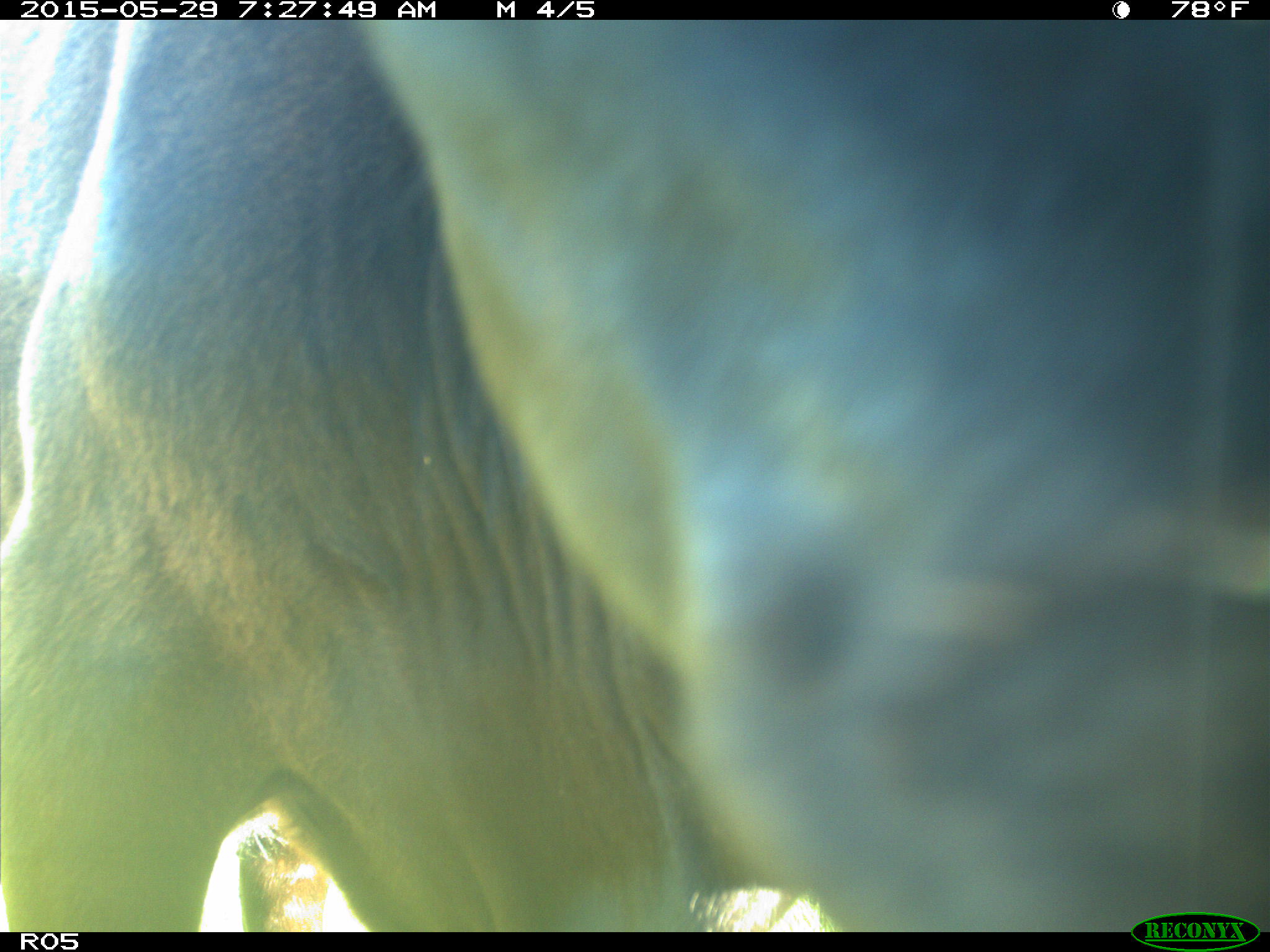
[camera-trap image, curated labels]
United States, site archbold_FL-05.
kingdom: Animalia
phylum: Chordata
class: Mammalia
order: Artiodactyla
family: Bovidae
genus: Bos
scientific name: Bos taurus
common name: domestic cow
Bos taurus (domestic cow).